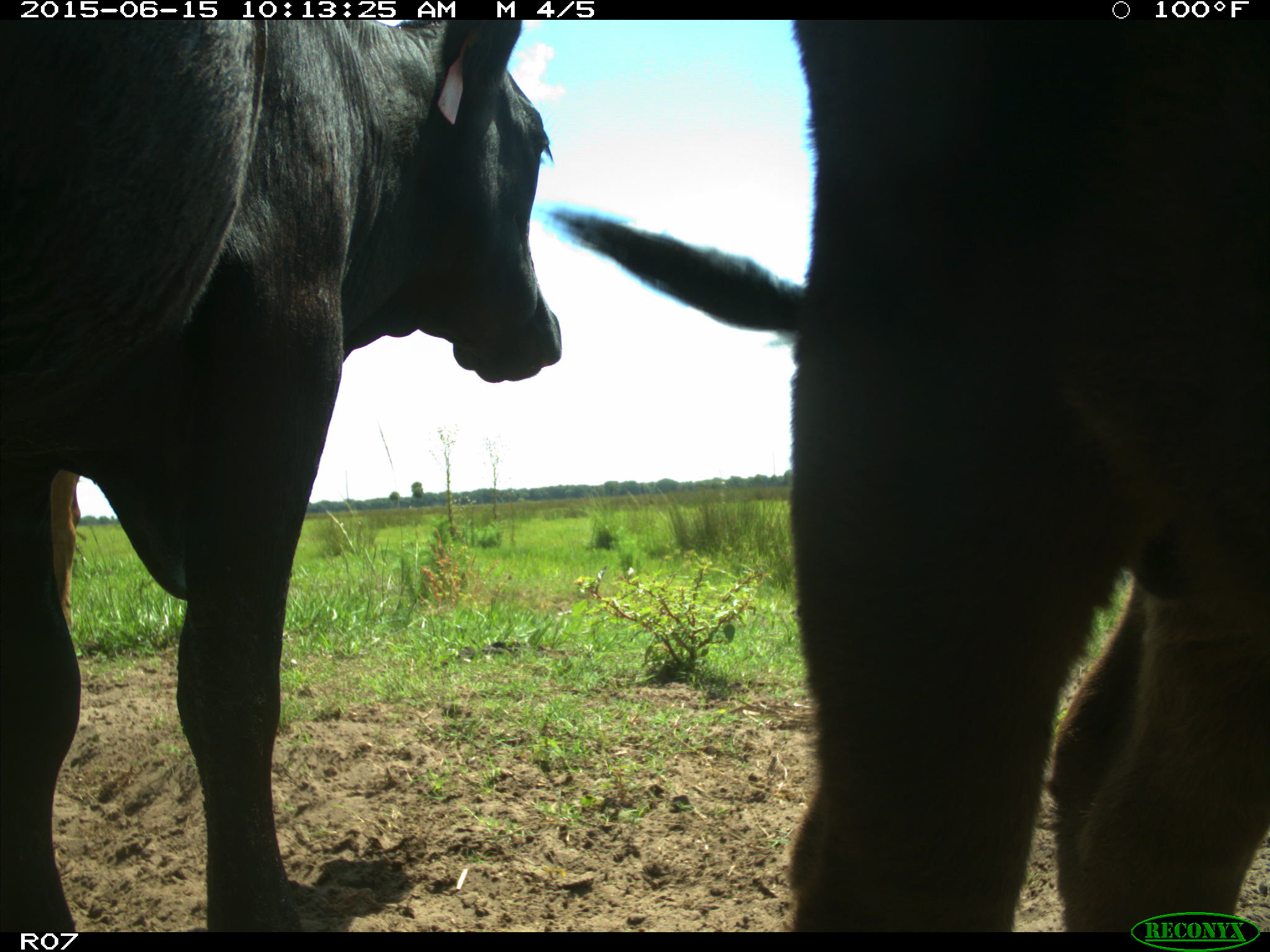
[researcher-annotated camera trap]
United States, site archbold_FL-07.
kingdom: Animalia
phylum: Chordata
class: Mammalia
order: Artiodactyla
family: Bovidae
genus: Bos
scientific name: Bos taurus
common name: domestic cow